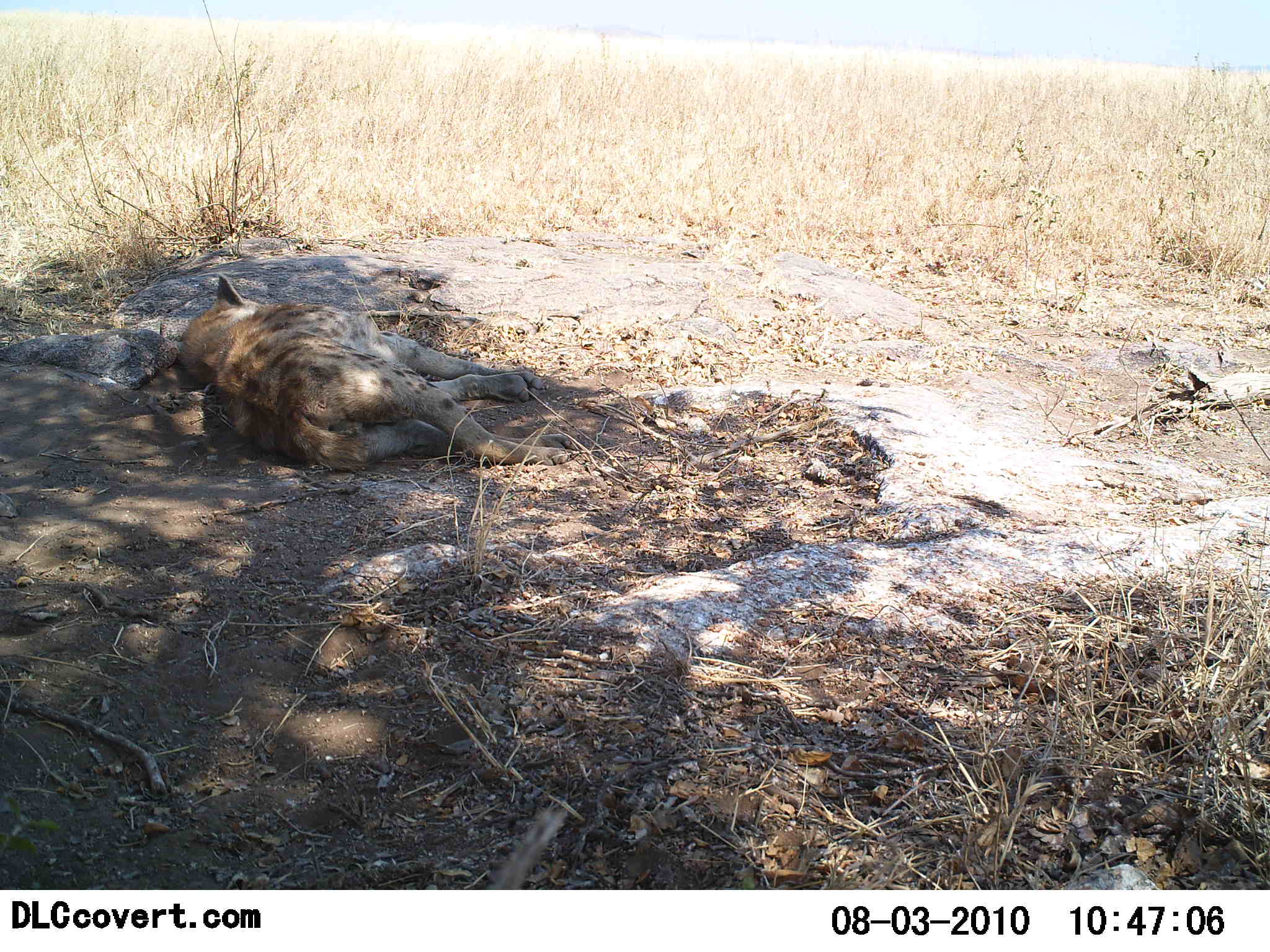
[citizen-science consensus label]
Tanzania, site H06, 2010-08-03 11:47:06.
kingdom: Animalia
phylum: Chordata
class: Mammalia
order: Carnivora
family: Hyaenidae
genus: Crocuta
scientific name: Crocuta crocuta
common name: spotted hyena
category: hyenaspotted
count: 1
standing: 0%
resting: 100%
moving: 0%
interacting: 0%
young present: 0%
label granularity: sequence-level